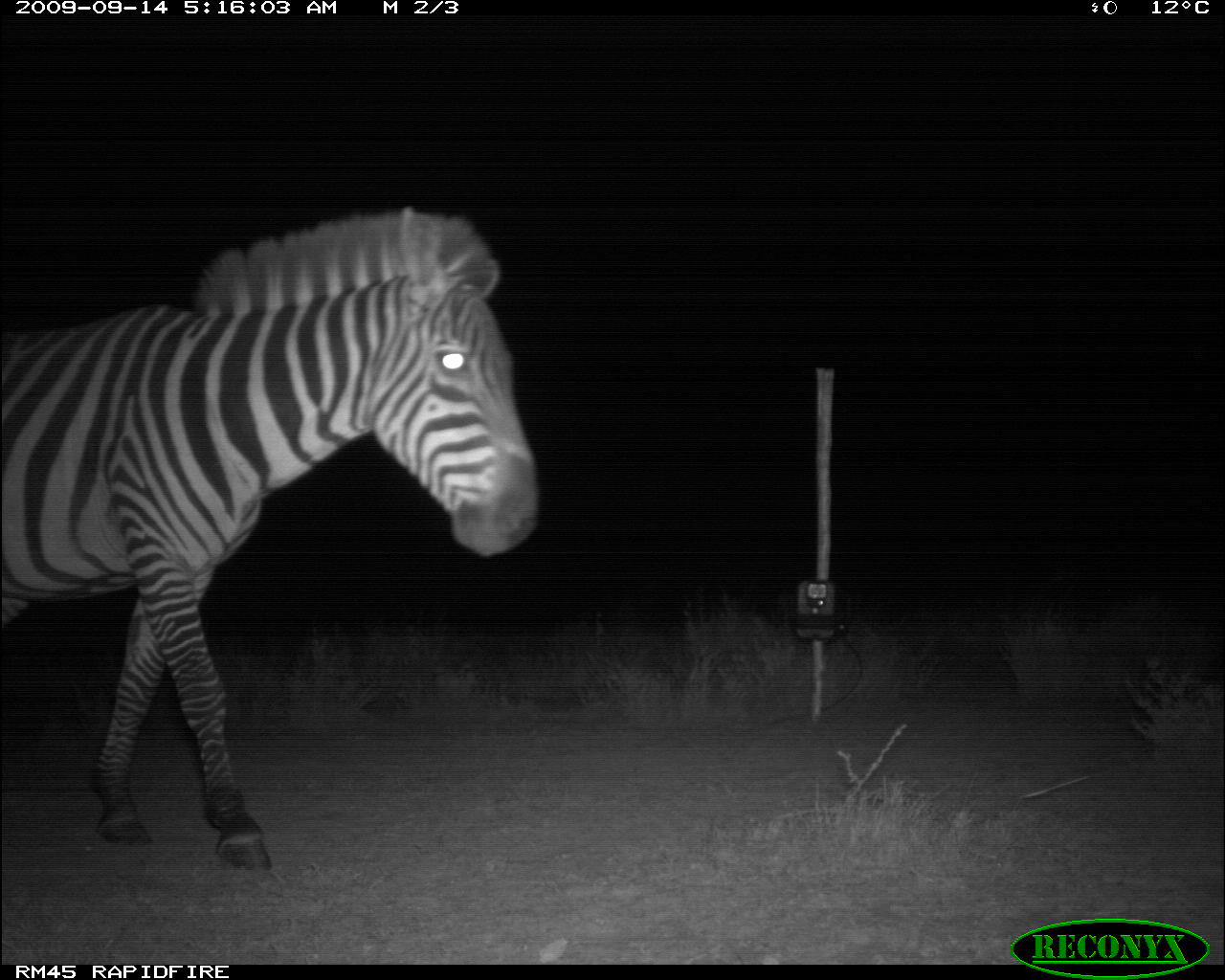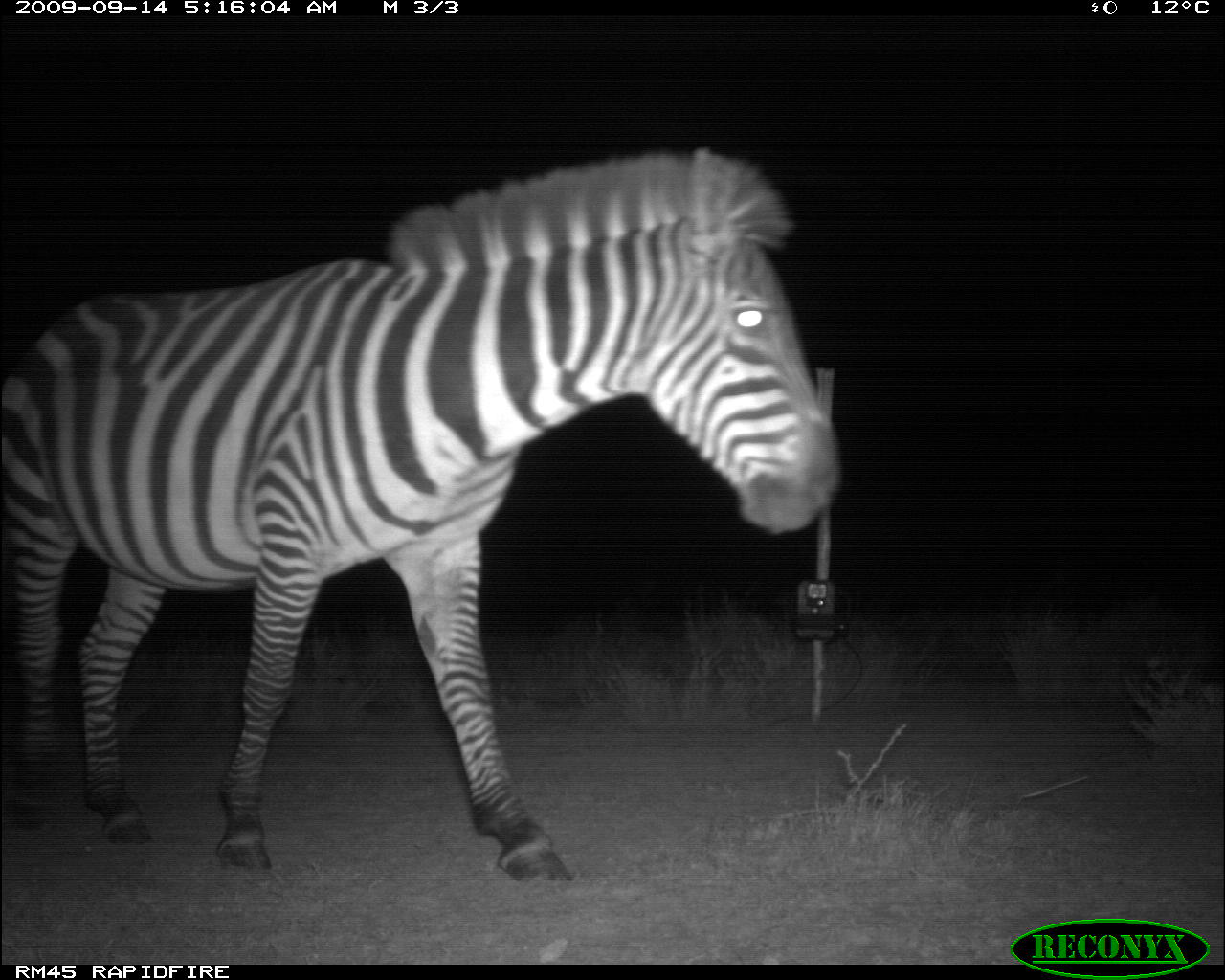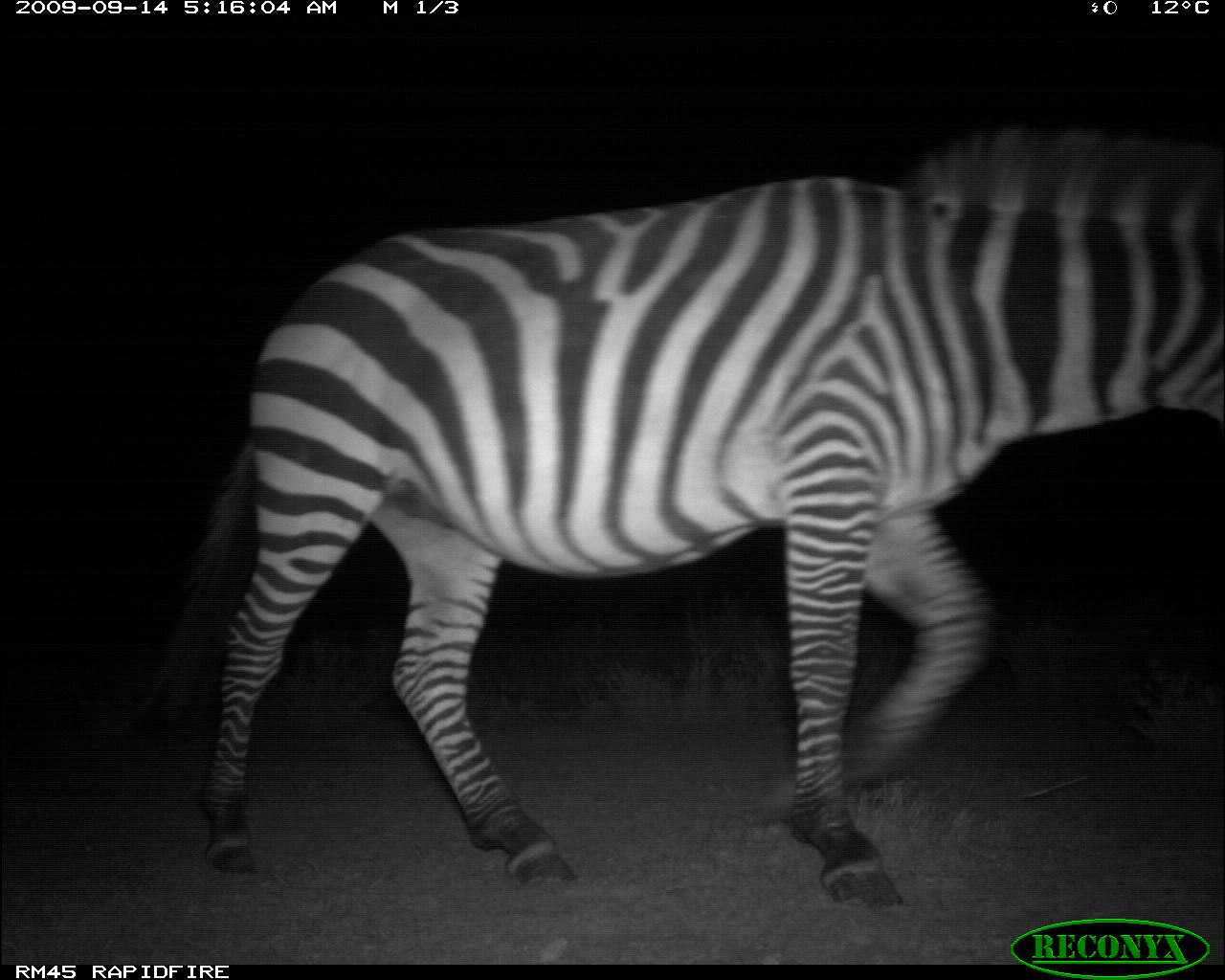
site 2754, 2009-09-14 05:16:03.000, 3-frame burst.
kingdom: Animalia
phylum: Chordata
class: Mammalia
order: Perissodactyla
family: Equidae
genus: Equus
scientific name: Equus quagga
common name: plains zebra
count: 1